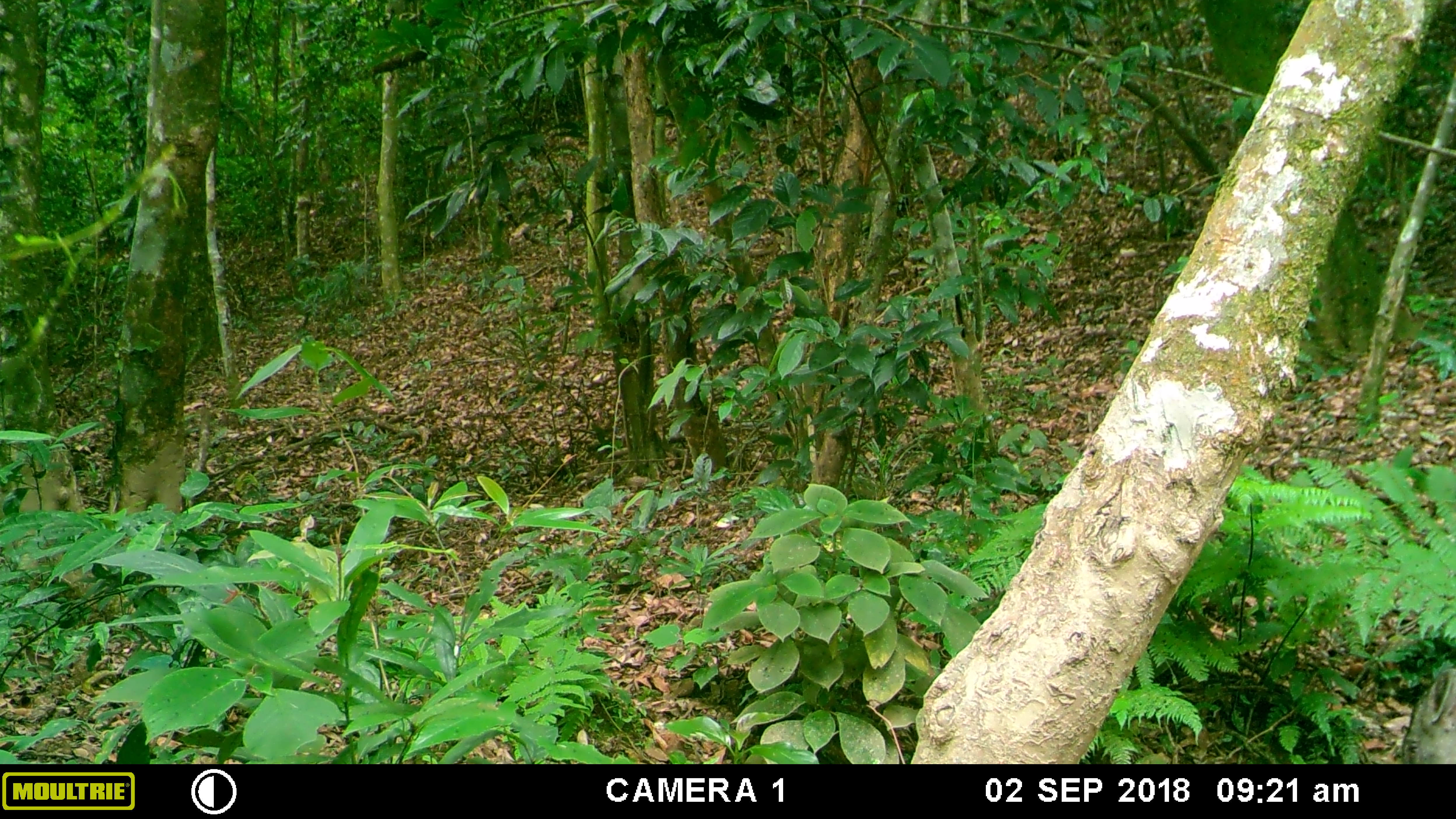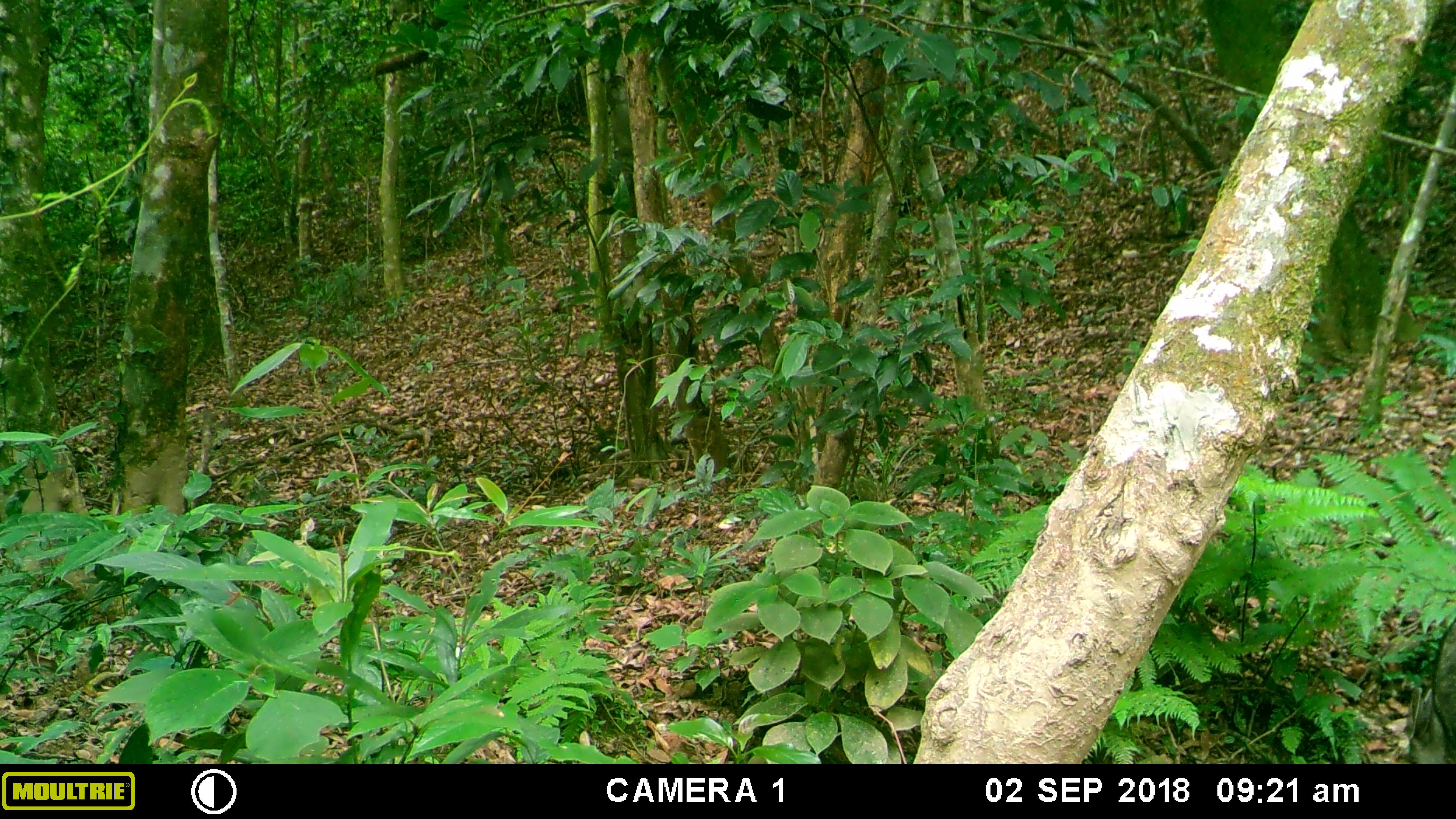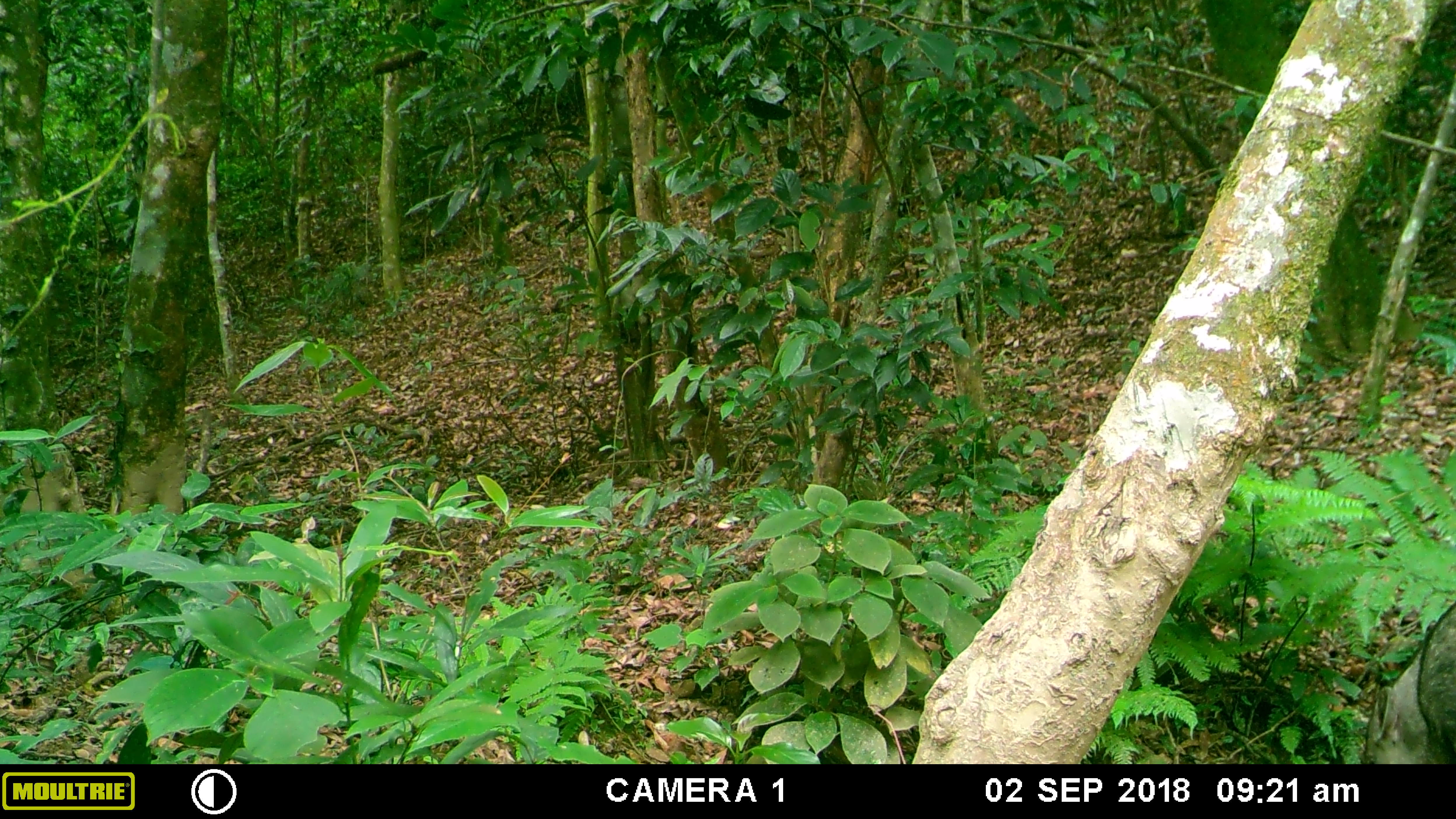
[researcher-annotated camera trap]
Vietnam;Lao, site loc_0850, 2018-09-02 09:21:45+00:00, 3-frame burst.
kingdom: Animalia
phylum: Chordata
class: Mammalia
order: Artiodactyla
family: Suidae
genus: Sus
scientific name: Sus scrofa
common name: eurasian wild pig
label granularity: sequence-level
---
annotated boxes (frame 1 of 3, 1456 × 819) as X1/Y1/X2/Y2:
eurasian wild pig: 1401/665/1456/765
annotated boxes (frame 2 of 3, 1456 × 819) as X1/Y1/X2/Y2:
eurasian wild pig: 1400/616/1456/765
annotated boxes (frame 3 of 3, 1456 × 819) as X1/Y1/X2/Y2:
eurasian wild pig: 1361/599/1456/764